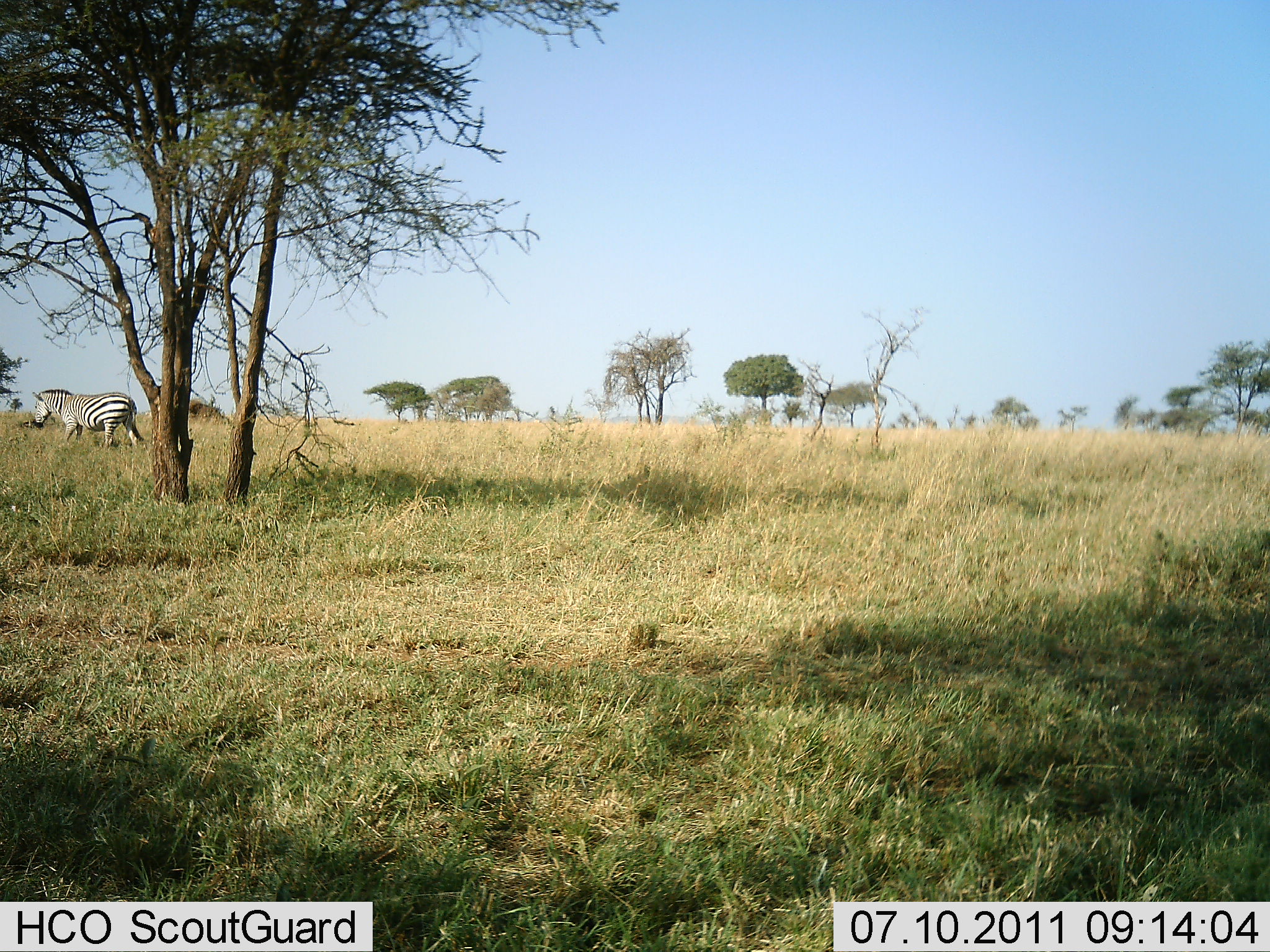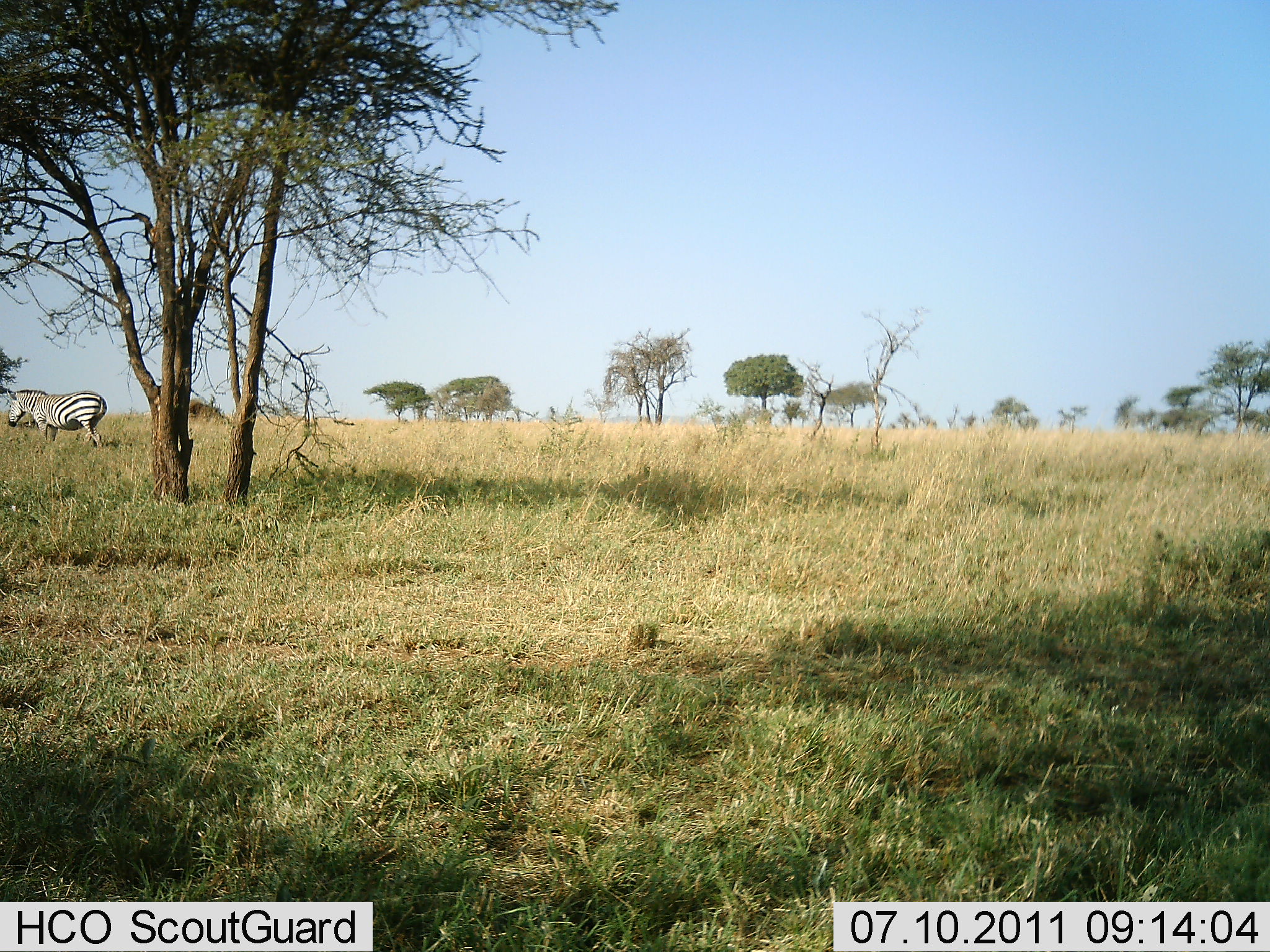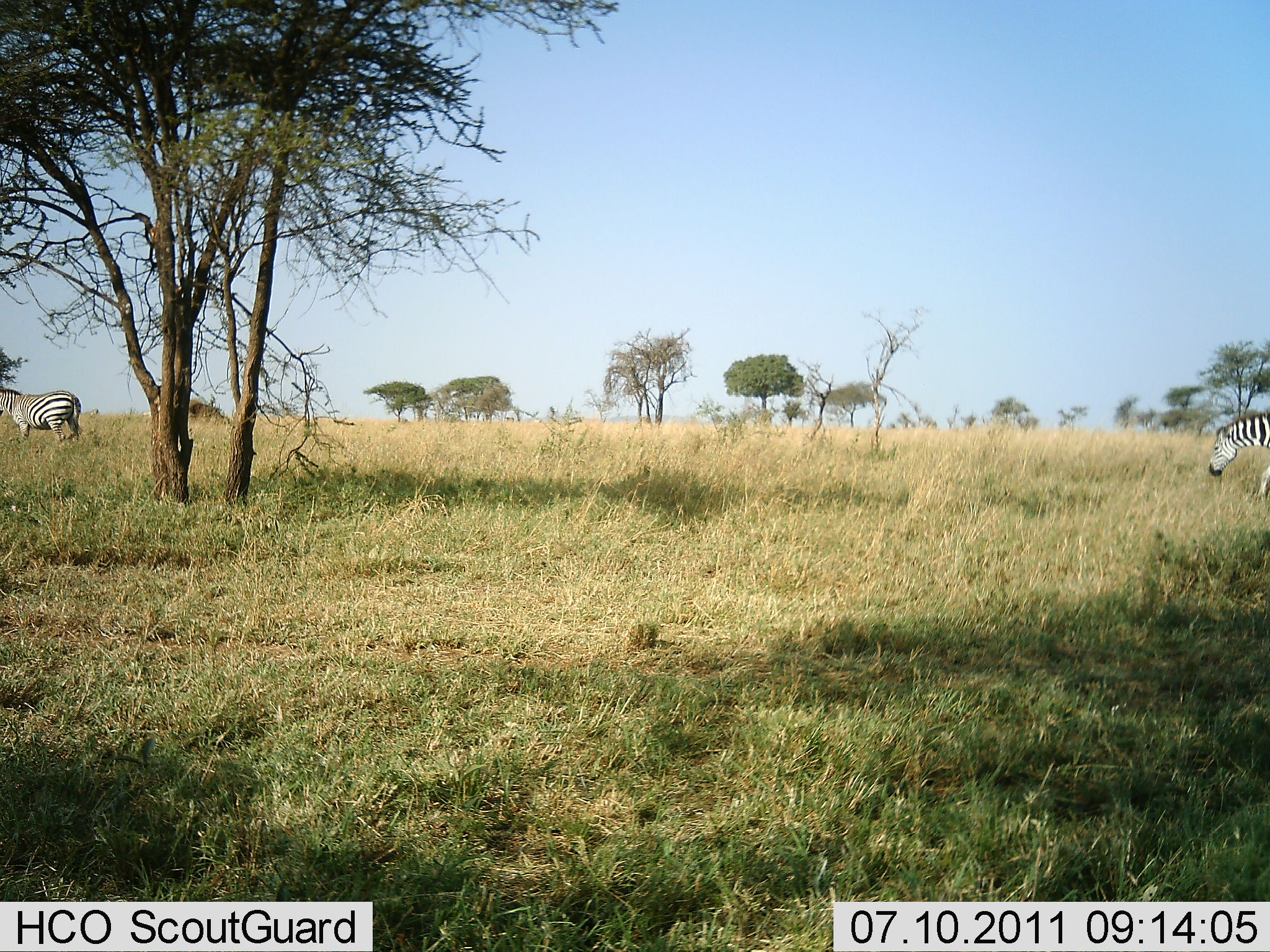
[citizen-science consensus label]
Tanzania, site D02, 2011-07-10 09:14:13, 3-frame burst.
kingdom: Animalia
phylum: Chordata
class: Mammalia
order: Perissodactyla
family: Equidae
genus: Equus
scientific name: Equus quagga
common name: plains zebra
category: zebra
Zebra (plains zebra) (Equus quagga), count 2. Behavior (volunteer vote fractions): standing 0%, resting 0%, moving 100%, interacting 0%. Young present (vote fraction): 0%. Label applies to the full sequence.